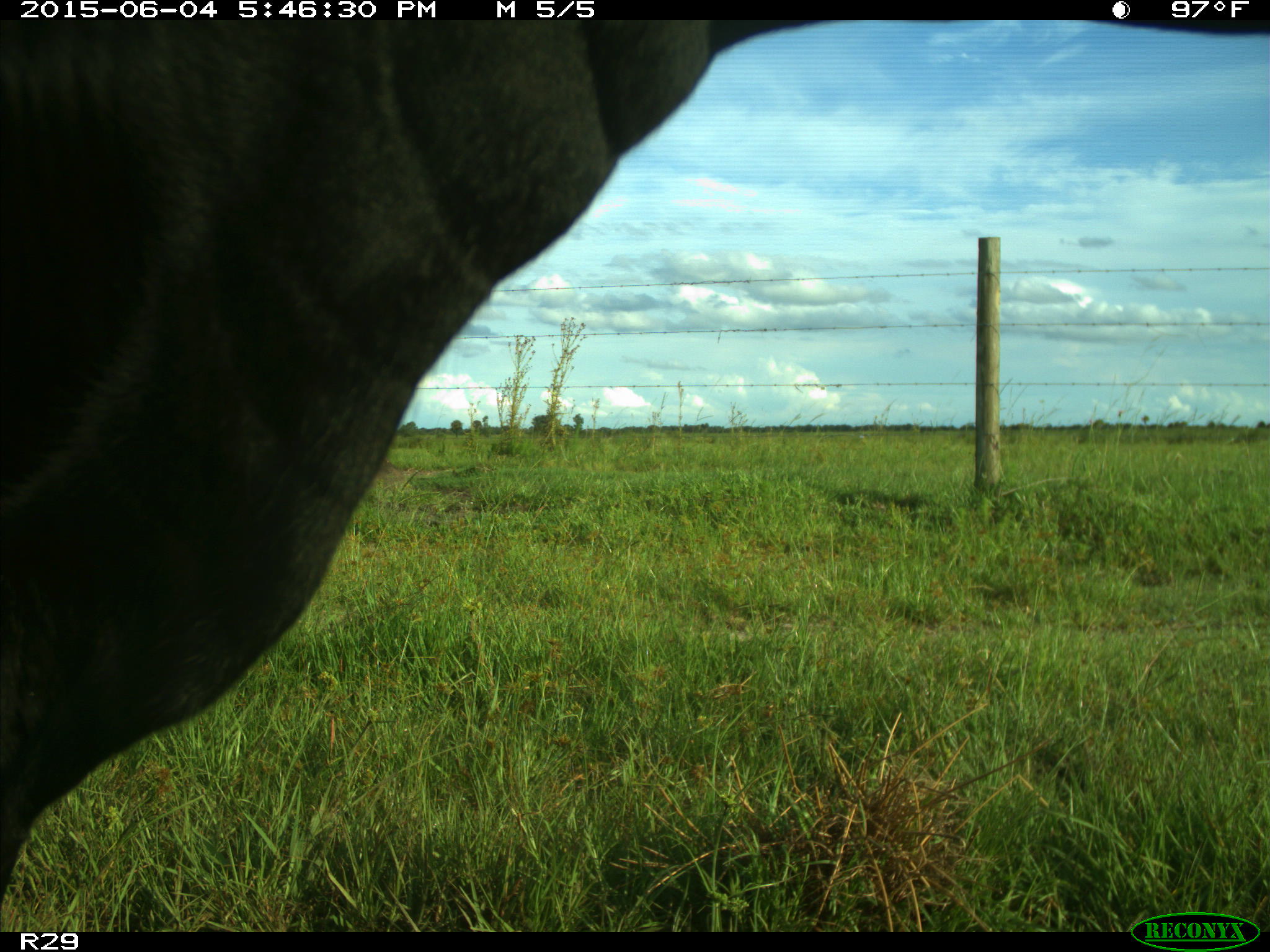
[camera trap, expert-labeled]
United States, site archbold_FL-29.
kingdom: Animalia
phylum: Chordata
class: Mammalia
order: Artiodactyla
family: Bovidae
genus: Bos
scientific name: Bos taurus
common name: domestic cow